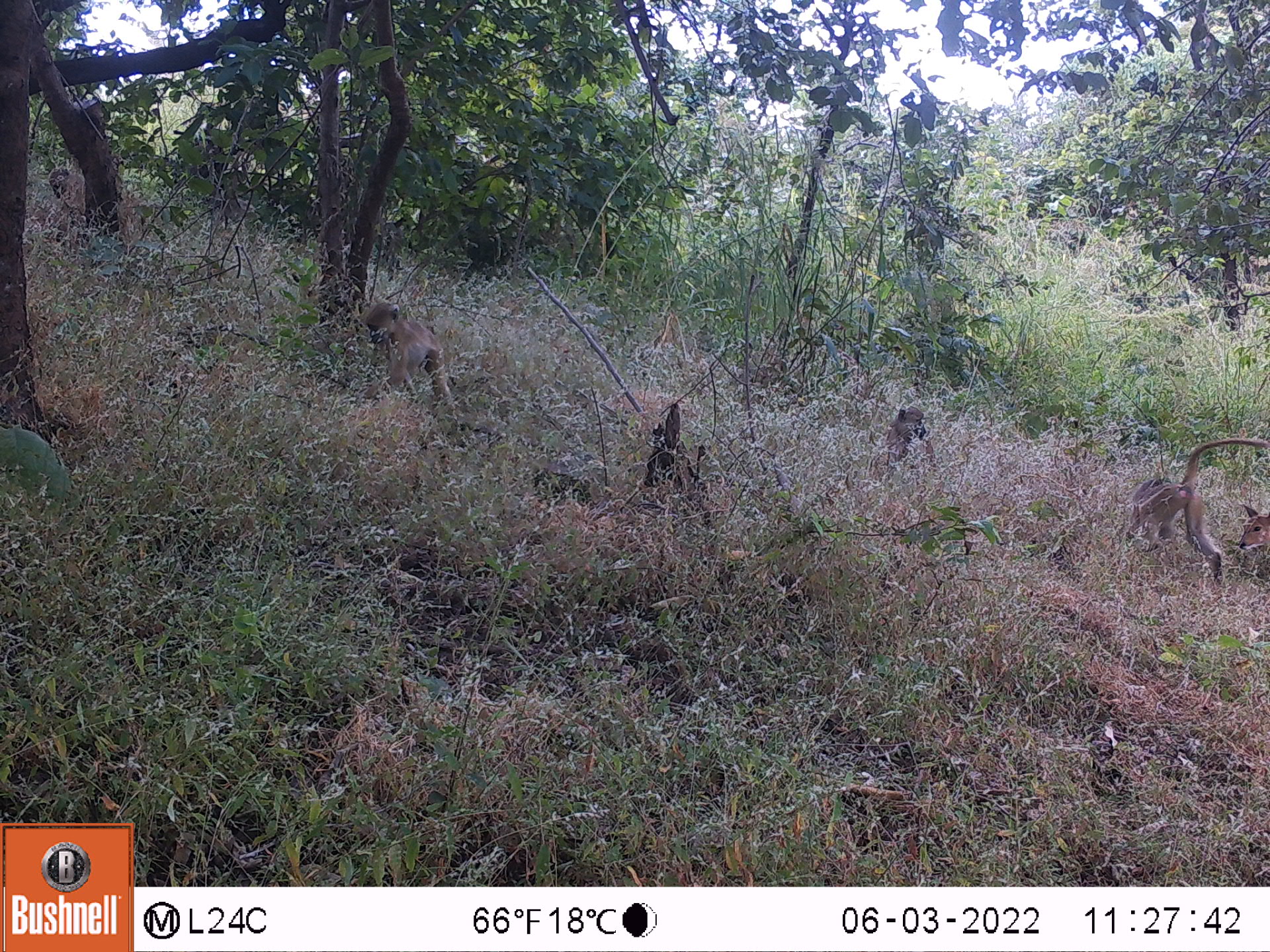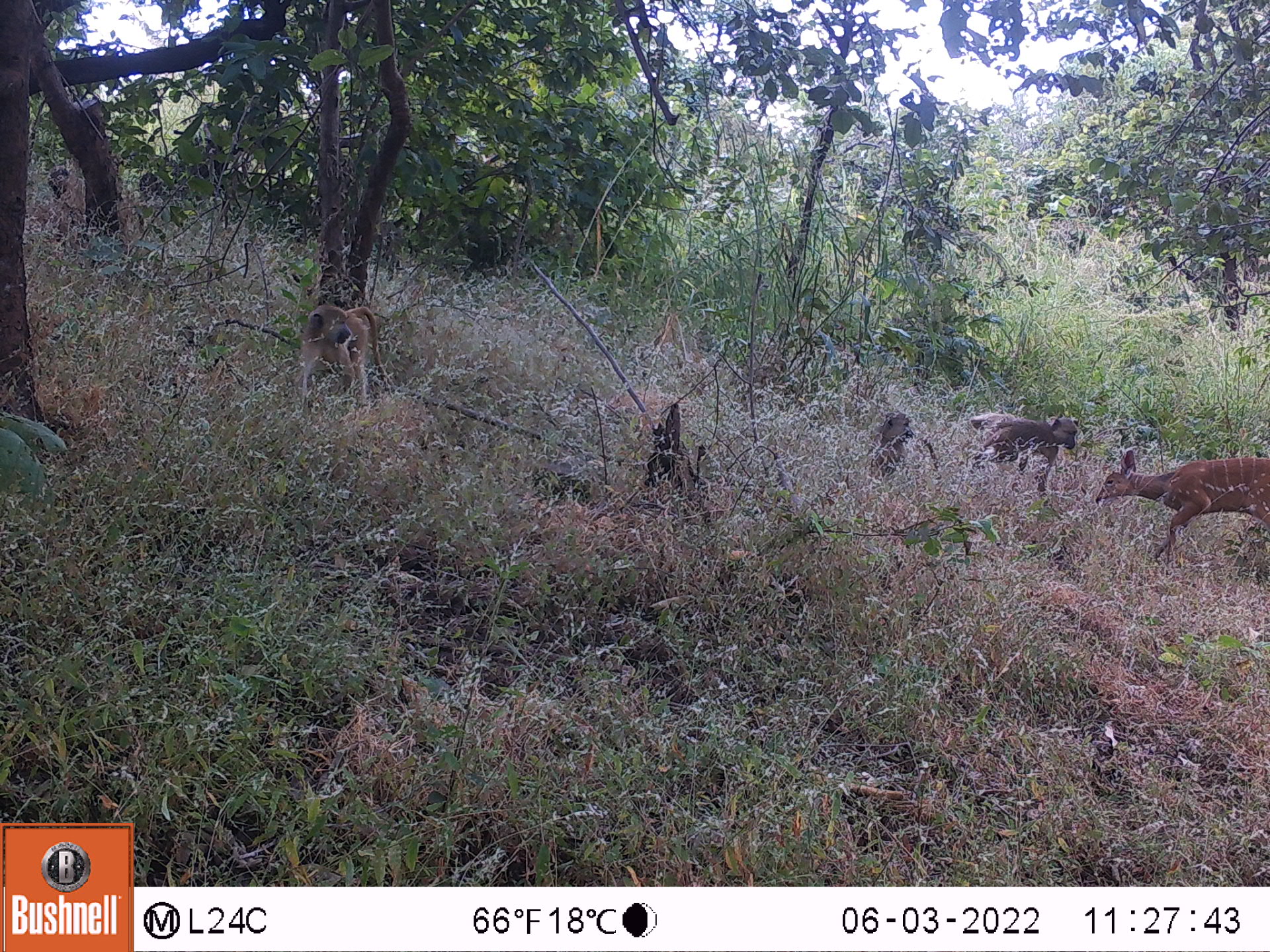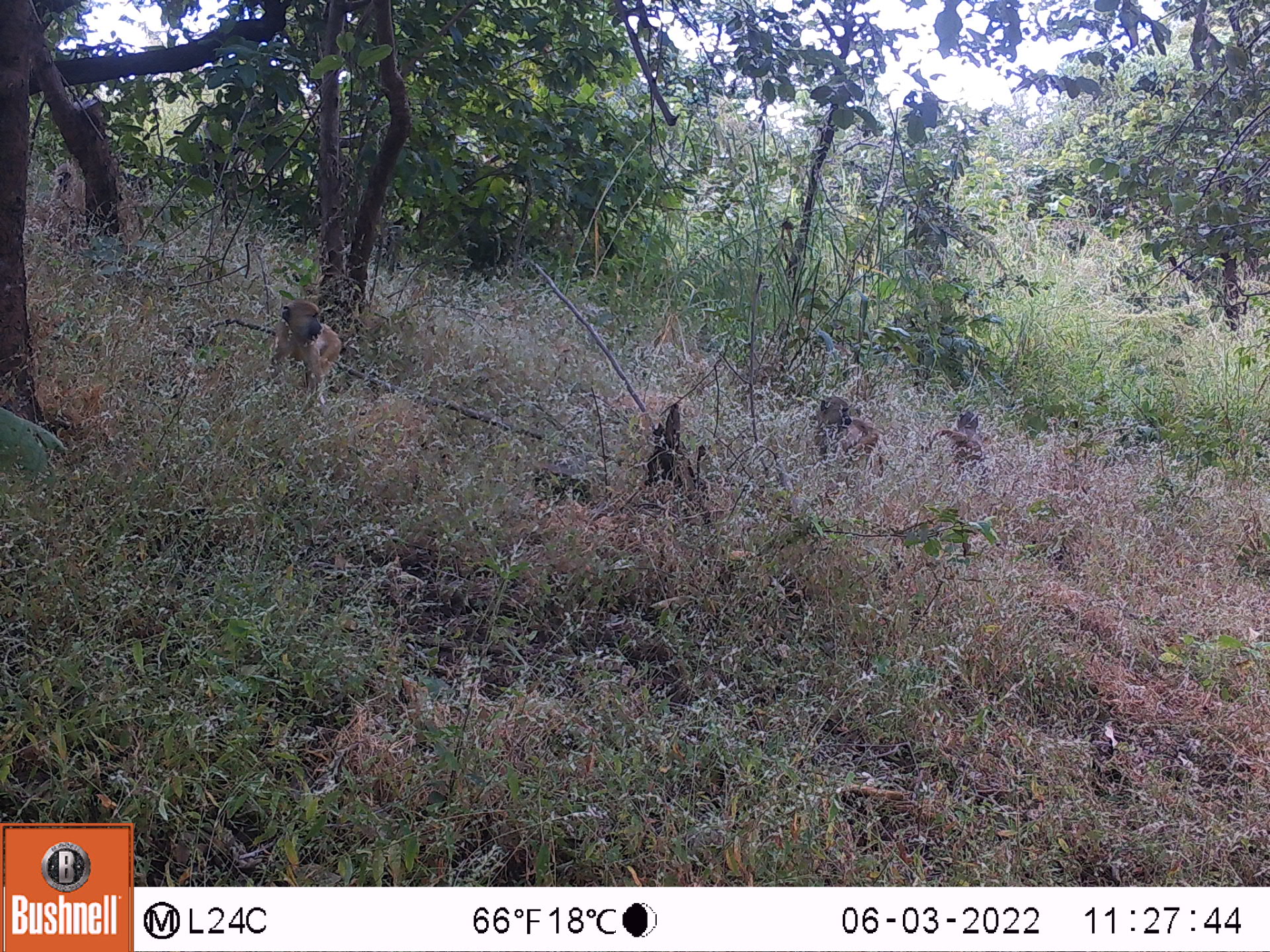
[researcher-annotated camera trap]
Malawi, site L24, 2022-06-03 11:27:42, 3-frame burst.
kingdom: Animalia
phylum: Chordata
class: Mammalia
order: Primates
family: Cercopithecidae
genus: Papio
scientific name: Papio cynocephalus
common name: yellow baboon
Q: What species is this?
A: Yellow baboon (Papio cynocephalus).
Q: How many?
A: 3.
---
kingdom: Animalia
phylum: Chordata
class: Mammalia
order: Artiodactyla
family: Bovidae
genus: Tragelaphus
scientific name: Tragelaphus sylvaticus sylvaticus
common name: cape bushbuck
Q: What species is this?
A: Cape bushbuck (Tragelaphus sylvaticus sylvaticus).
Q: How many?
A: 1.